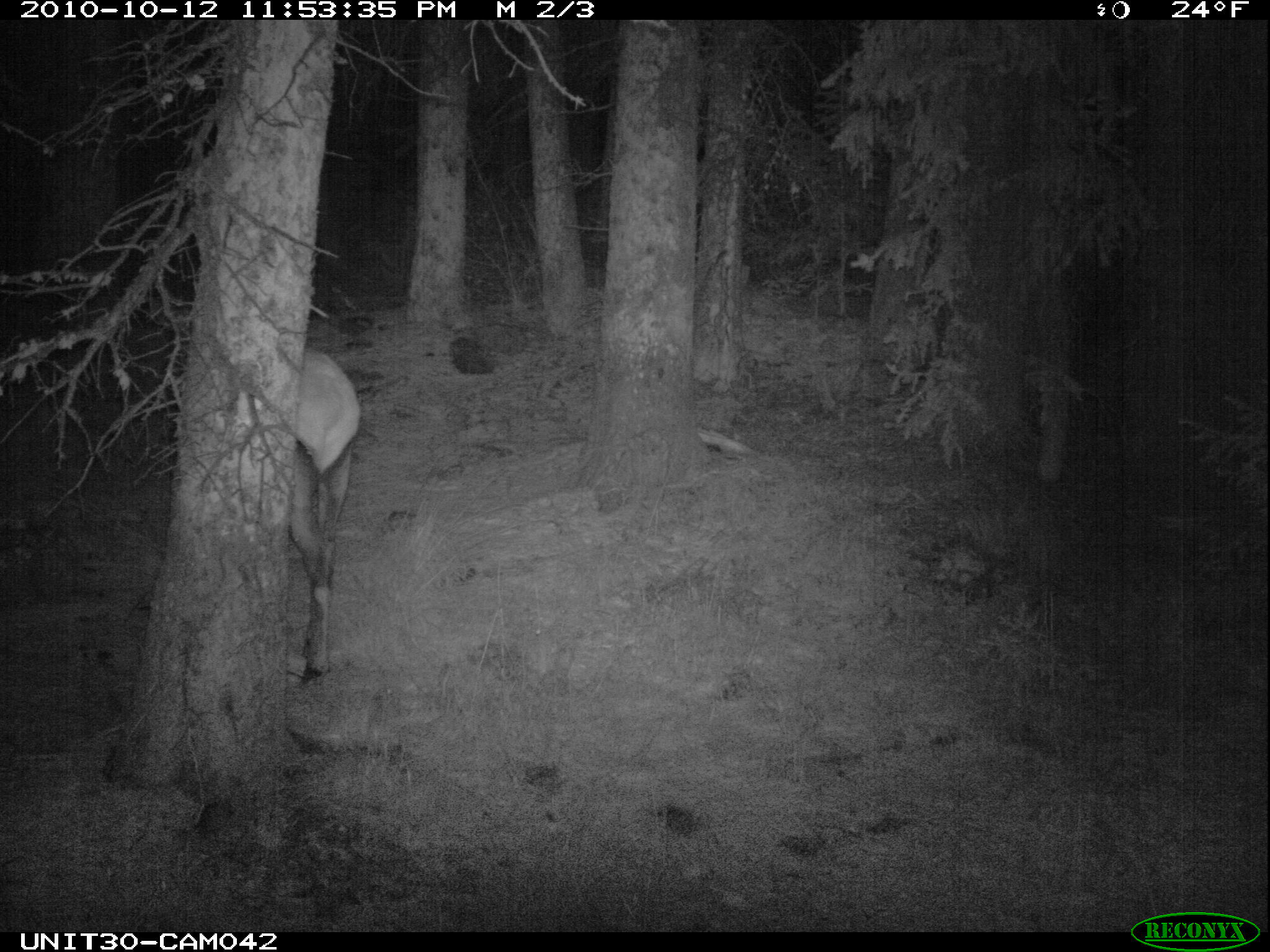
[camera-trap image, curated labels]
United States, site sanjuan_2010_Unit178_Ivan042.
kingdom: Animalia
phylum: Chordata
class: Mammalia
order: Artiodactyla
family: Cervidae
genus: Cervus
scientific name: Cervus elaphus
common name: red deer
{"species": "Cervus elaphus (red deer)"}